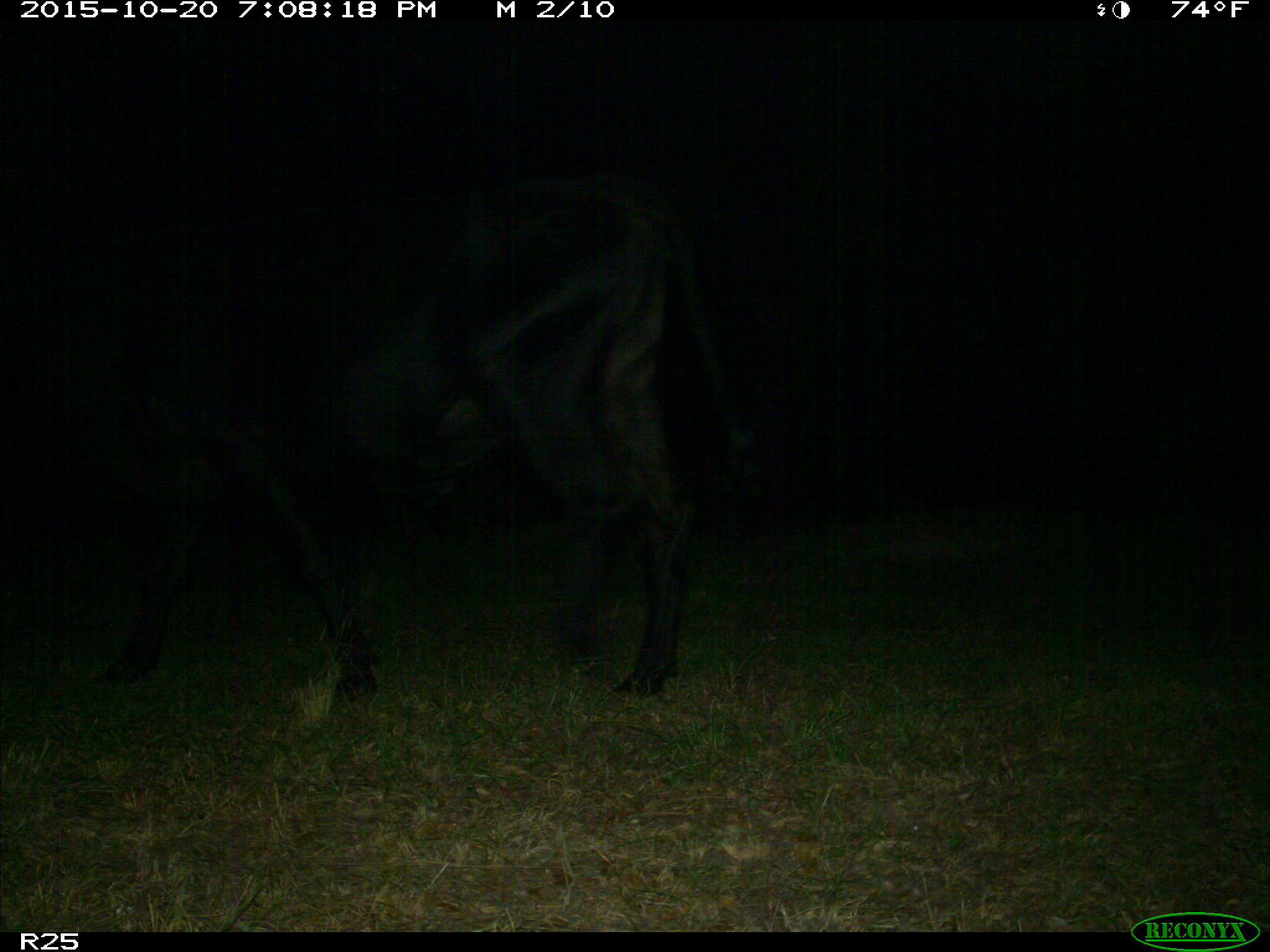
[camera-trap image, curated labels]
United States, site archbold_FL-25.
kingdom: Animalia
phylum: Chordata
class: Mammalia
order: Artiodactyla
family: Bovidae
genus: Bos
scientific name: Bos taurus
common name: domestic cow